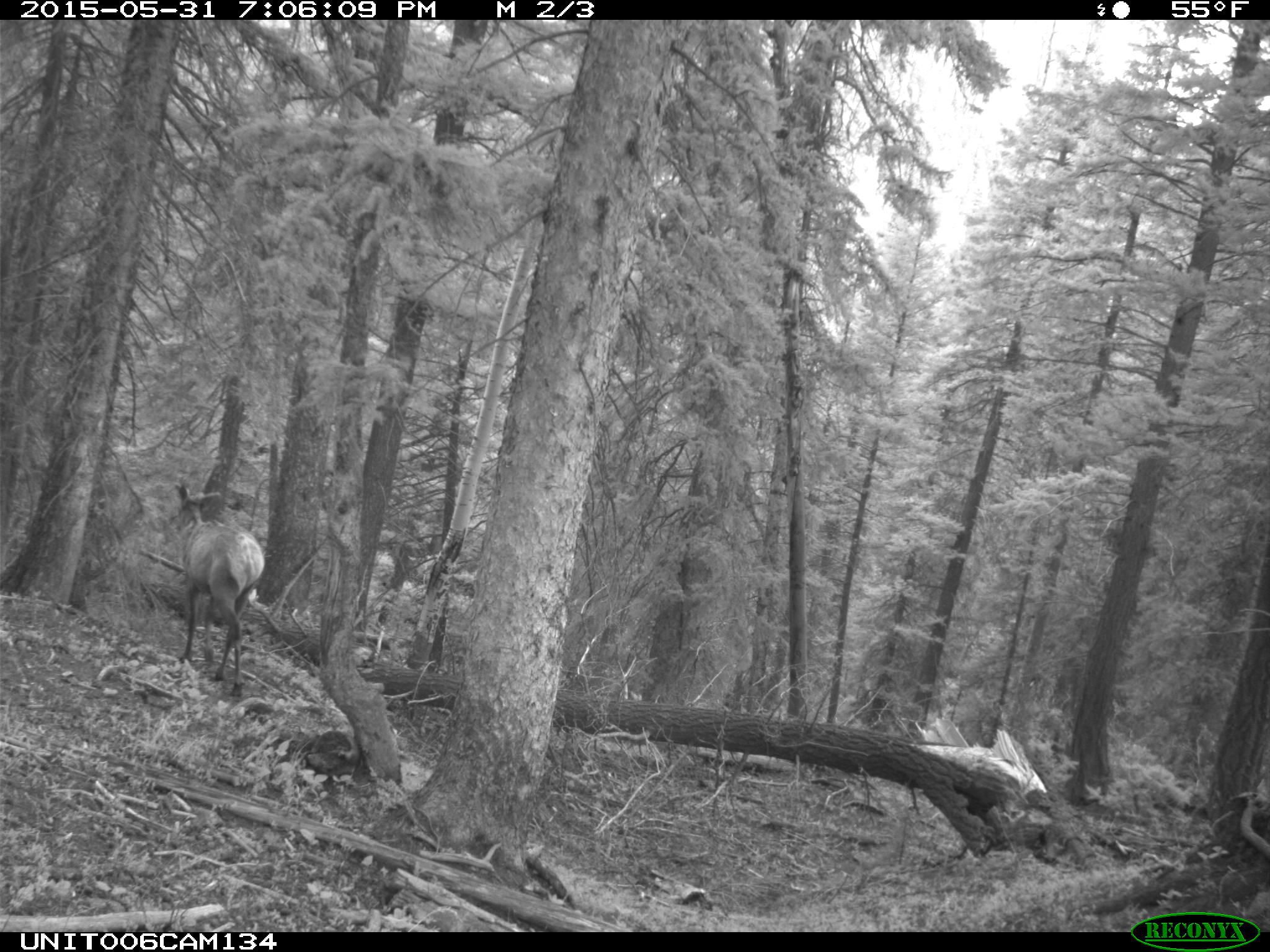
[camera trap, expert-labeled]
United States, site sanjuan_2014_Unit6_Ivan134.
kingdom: Animalia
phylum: Chordata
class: Mammalia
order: Artiodactyla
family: Cervidae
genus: Cervus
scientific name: Cervus elaphus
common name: red deer